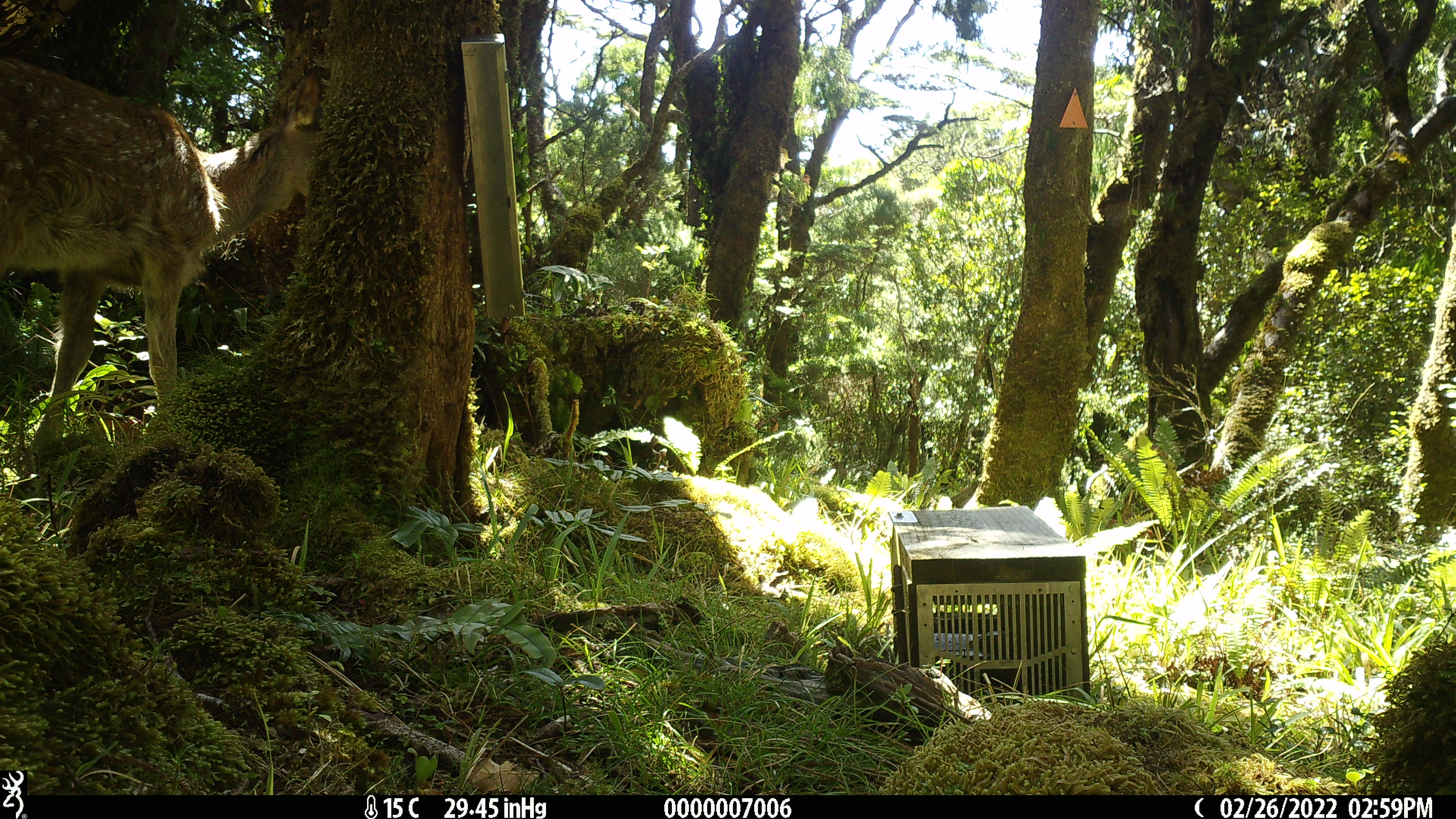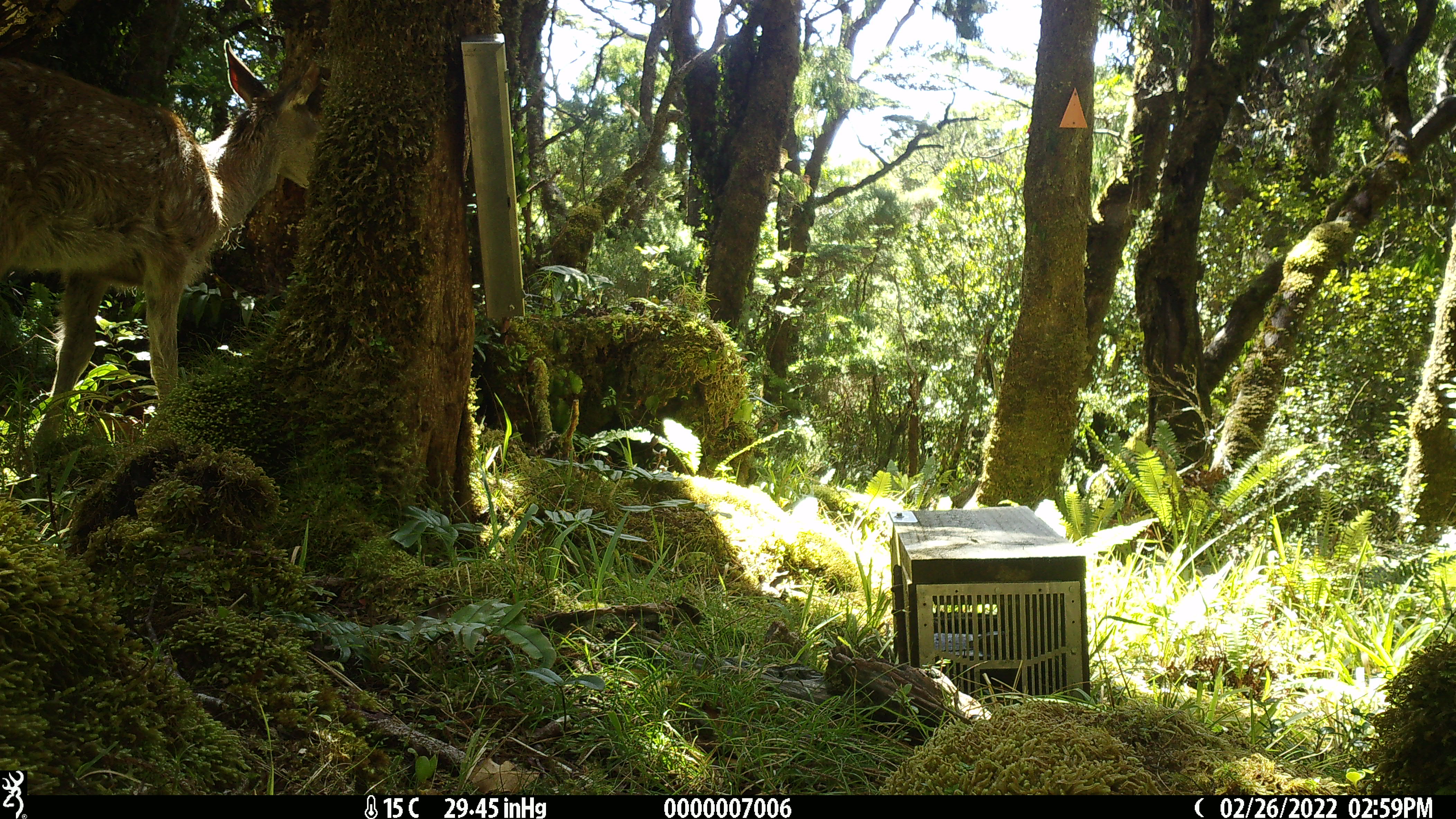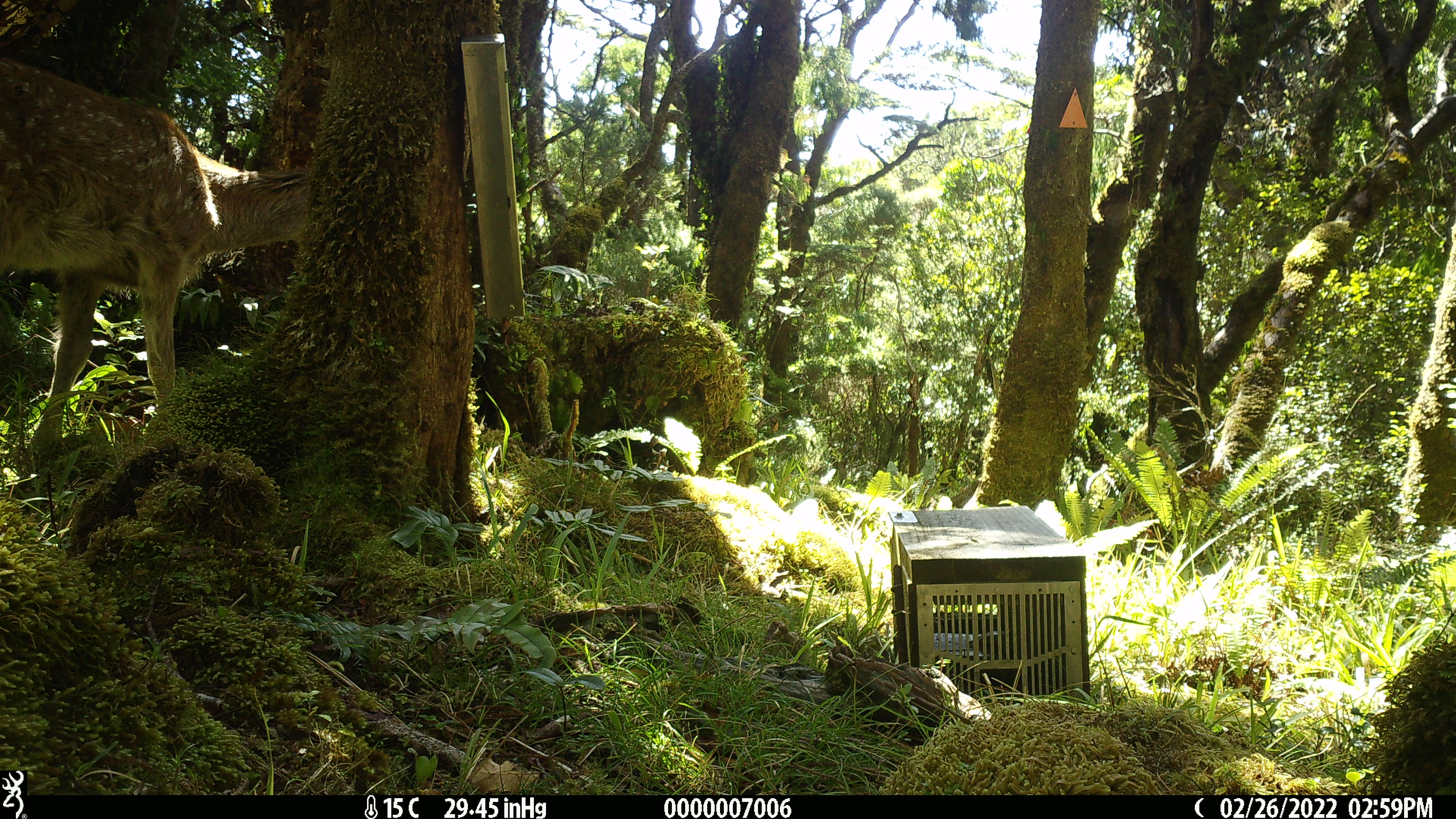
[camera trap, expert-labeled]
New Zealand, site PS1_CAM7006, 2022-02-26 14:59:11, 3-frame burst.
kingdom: Animalia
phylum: Chordata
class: Mammalia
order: Artiodactyla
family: Cervidae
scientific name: Cervidae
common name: deer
Deer (Cervidae).